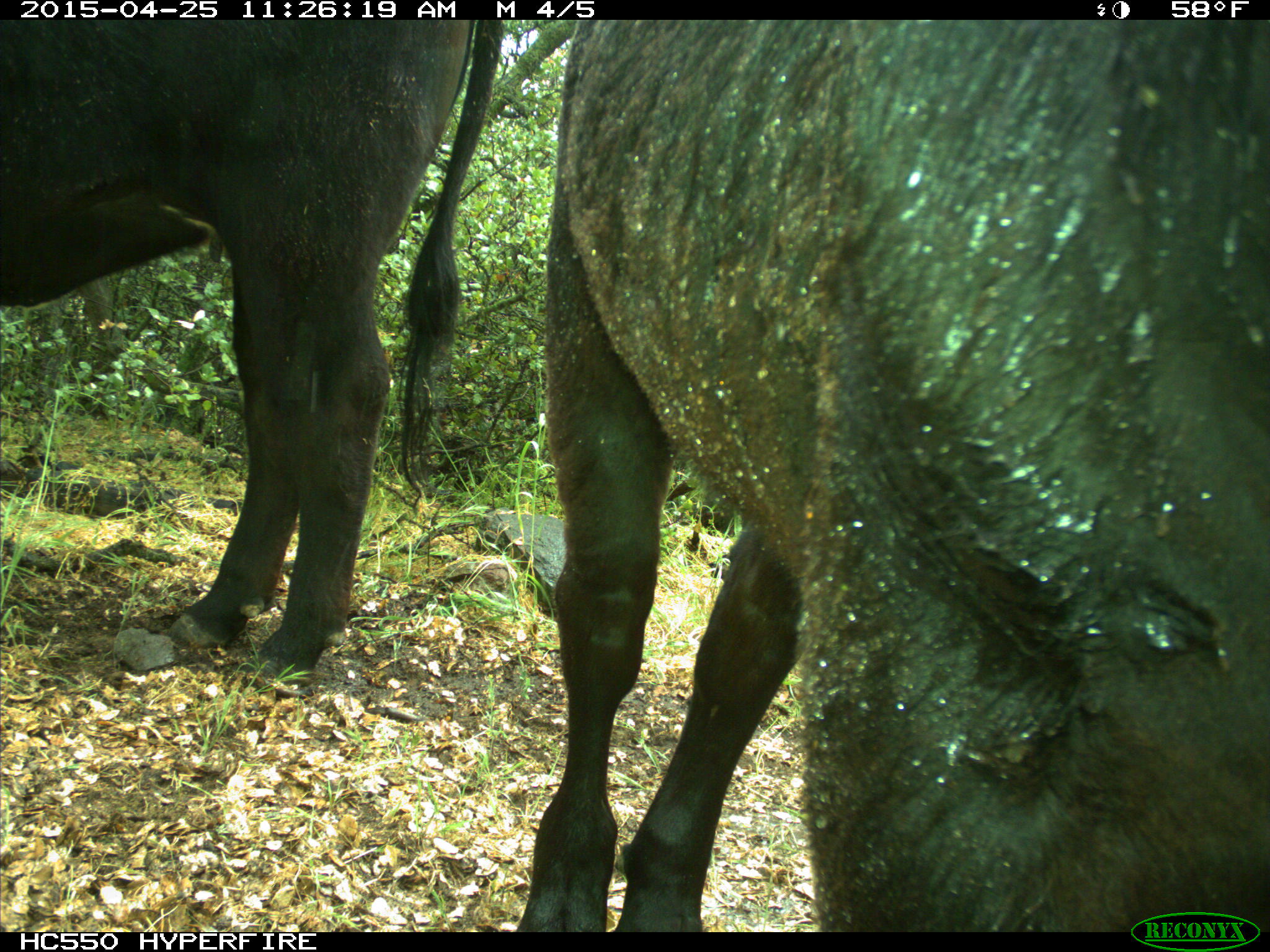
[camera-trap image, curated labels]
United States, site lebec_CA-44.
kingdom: Animalia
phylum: Chordata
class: Mammalia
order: Artiodactyla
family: Suidae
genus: Sus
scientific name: Sus scrofa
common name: wild boar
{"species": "Sus scrofa (wild boar)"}